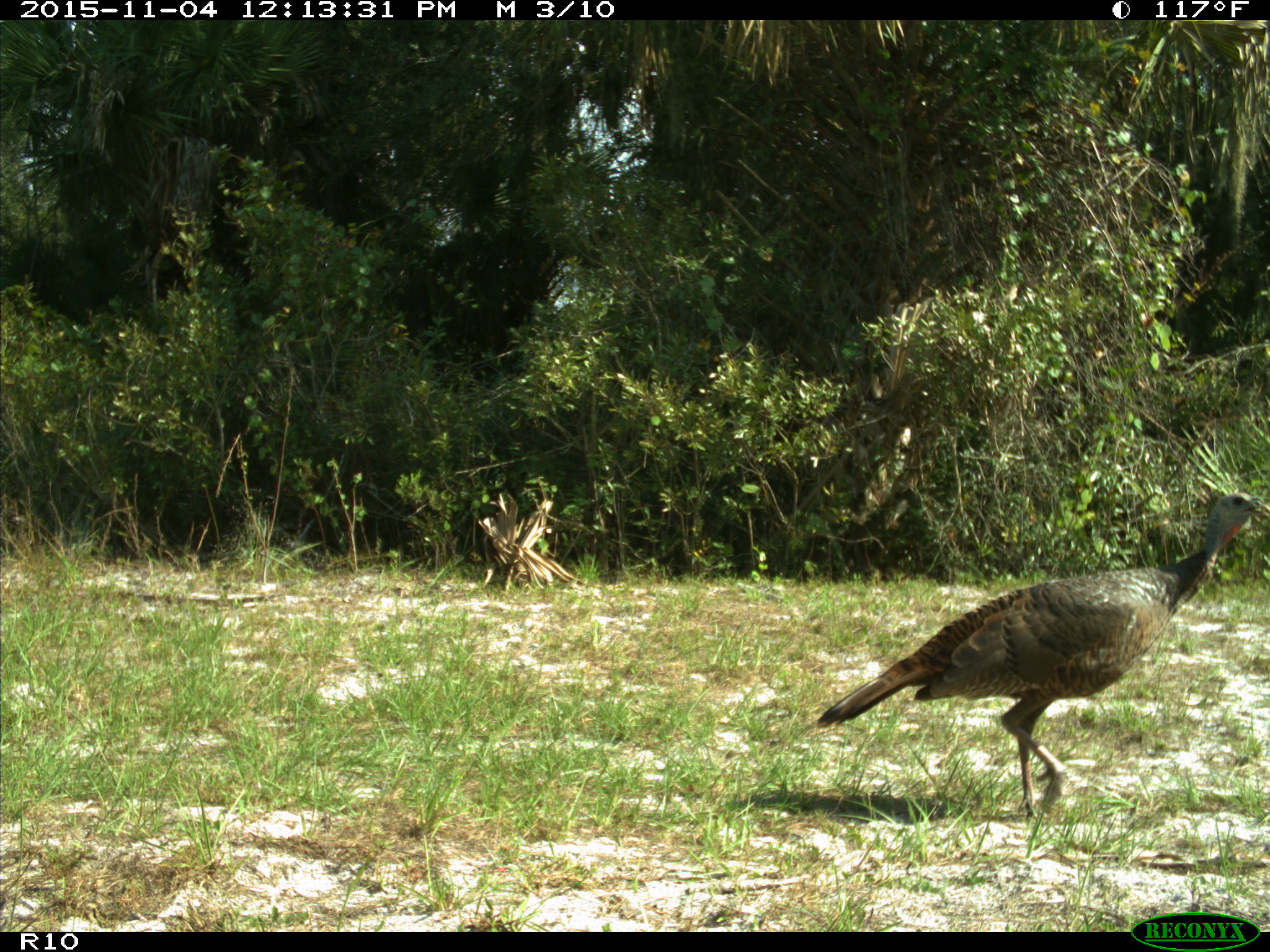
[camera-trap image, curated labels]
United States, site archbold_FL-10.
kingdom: Animalia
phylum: Chordata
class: Aves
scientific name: Aves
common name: birds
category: unidentified bird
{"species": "unidentified bird (birds) (Aves)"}